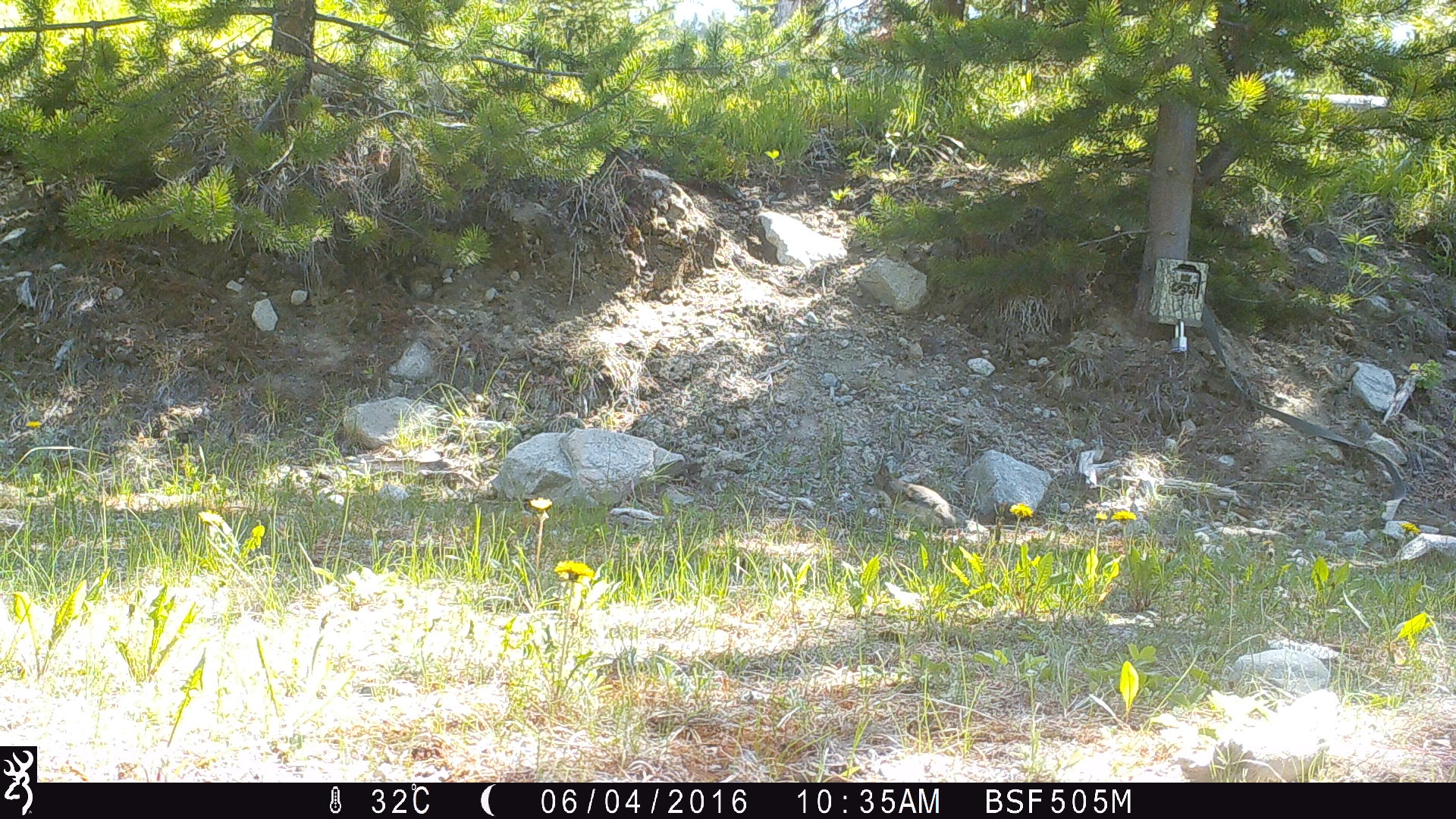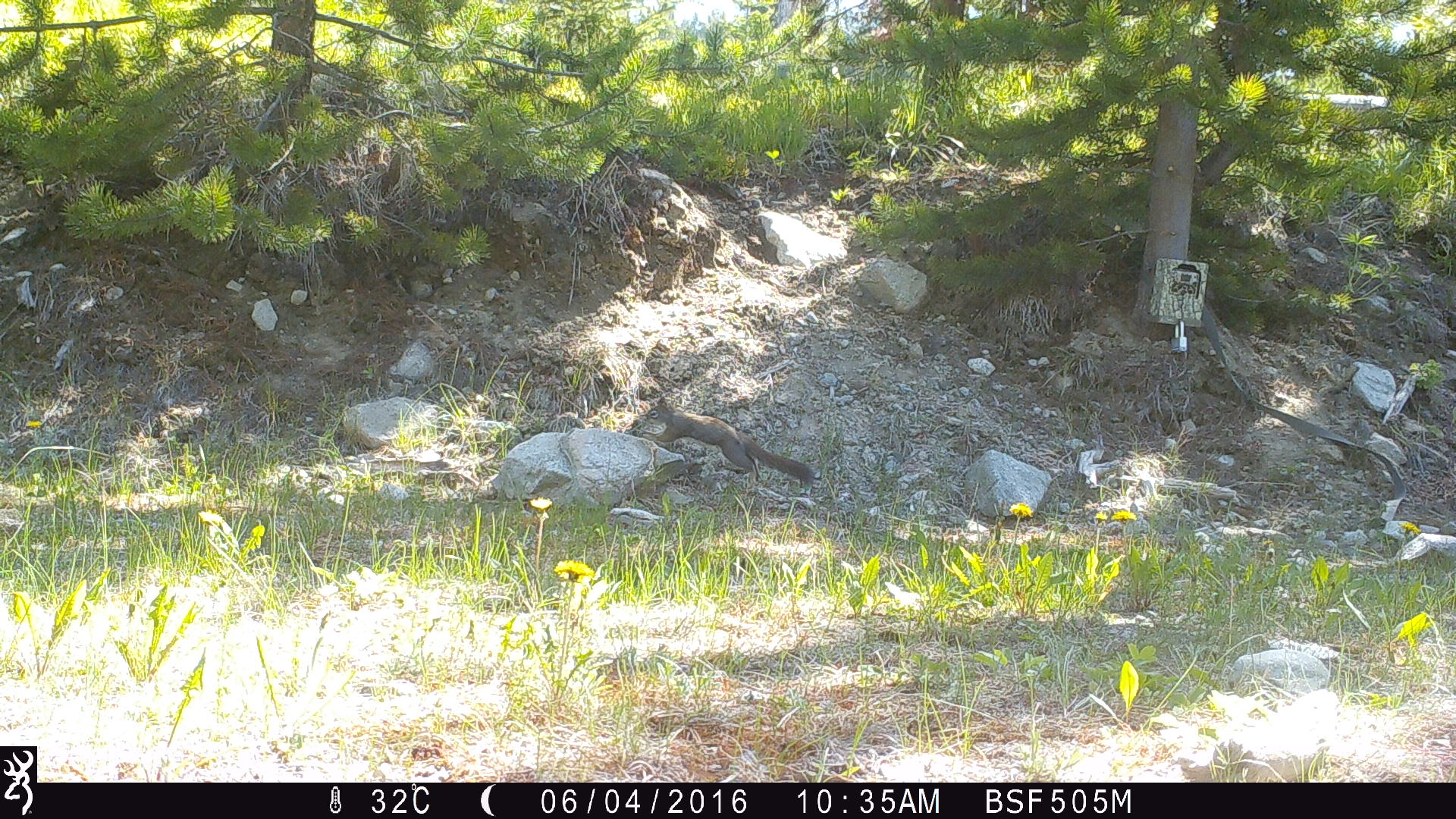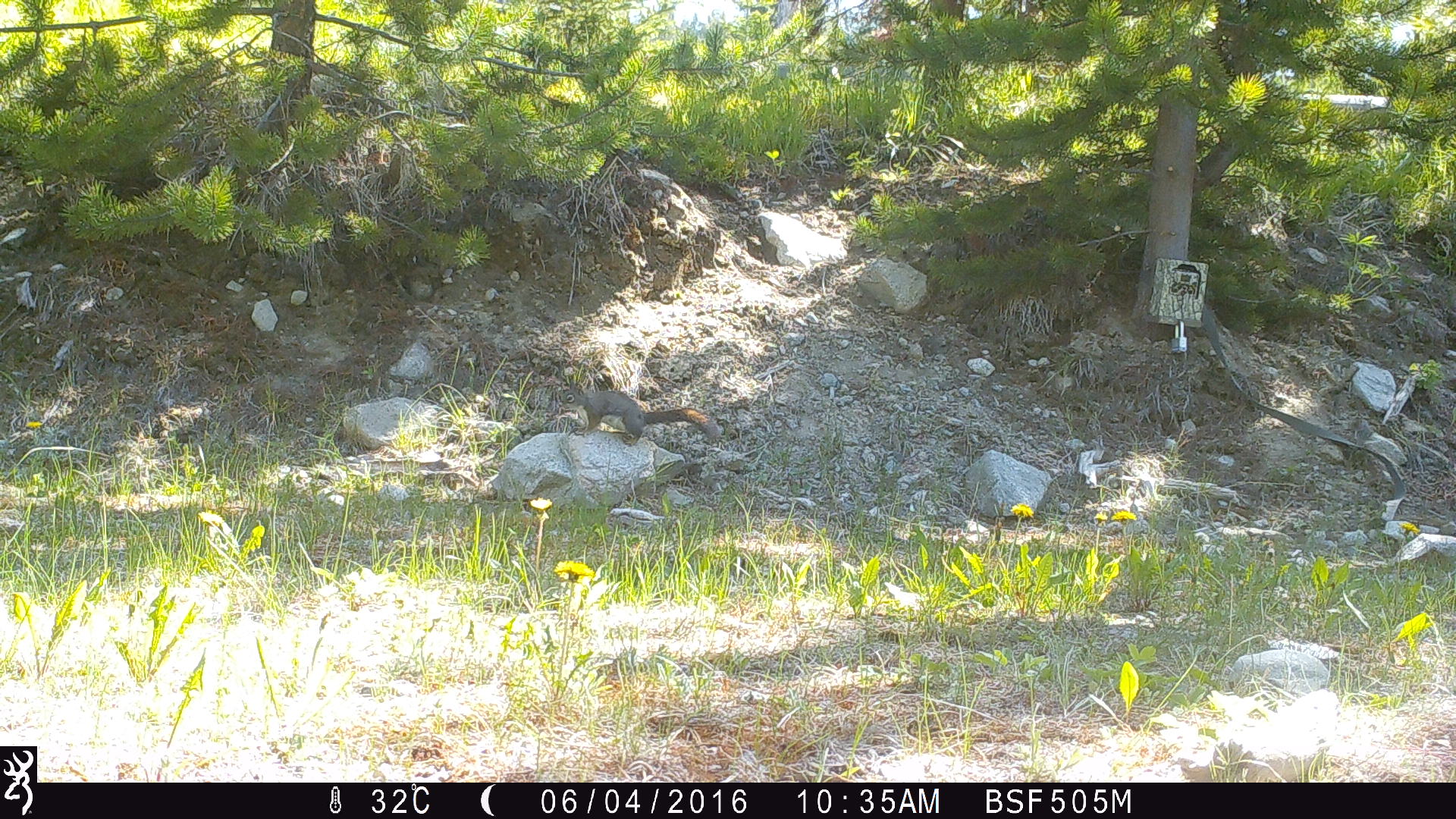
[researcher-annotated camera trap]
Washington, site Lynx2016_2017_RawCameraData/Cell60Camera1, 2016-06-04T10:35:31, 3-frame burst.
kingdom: Animalia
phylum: Chordata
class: Mammalia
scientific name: Mammalia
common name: small mammal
Small mammal (Mammalia). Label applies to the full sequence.